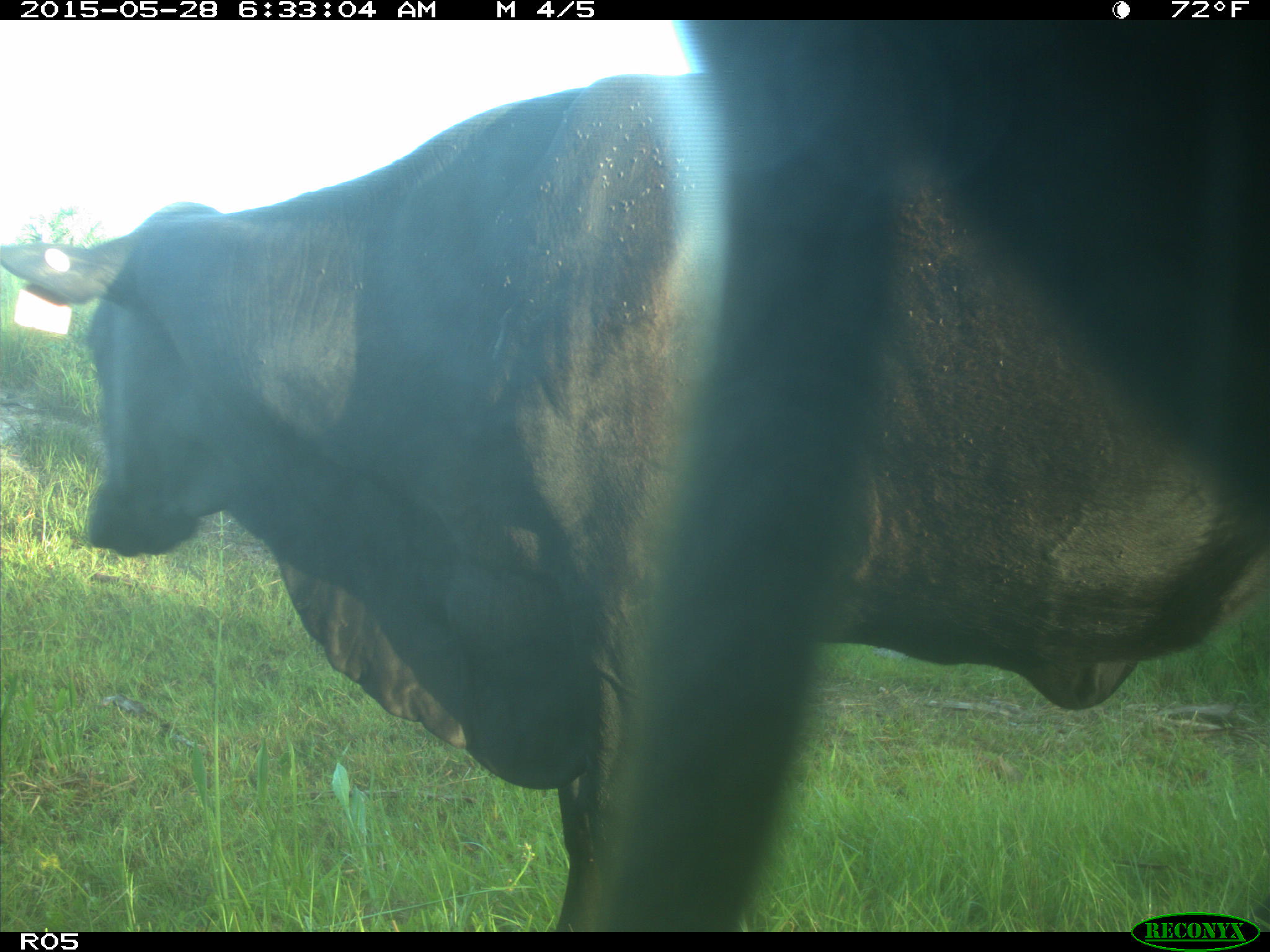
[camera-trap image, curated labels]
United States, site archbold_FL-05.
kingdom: Animalia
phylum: Chordata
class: Mammalia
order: Artiodactyla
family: Bovidae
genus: Bos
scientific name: Bos taurus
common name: domestic cow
Bos taurus (domestic cow).